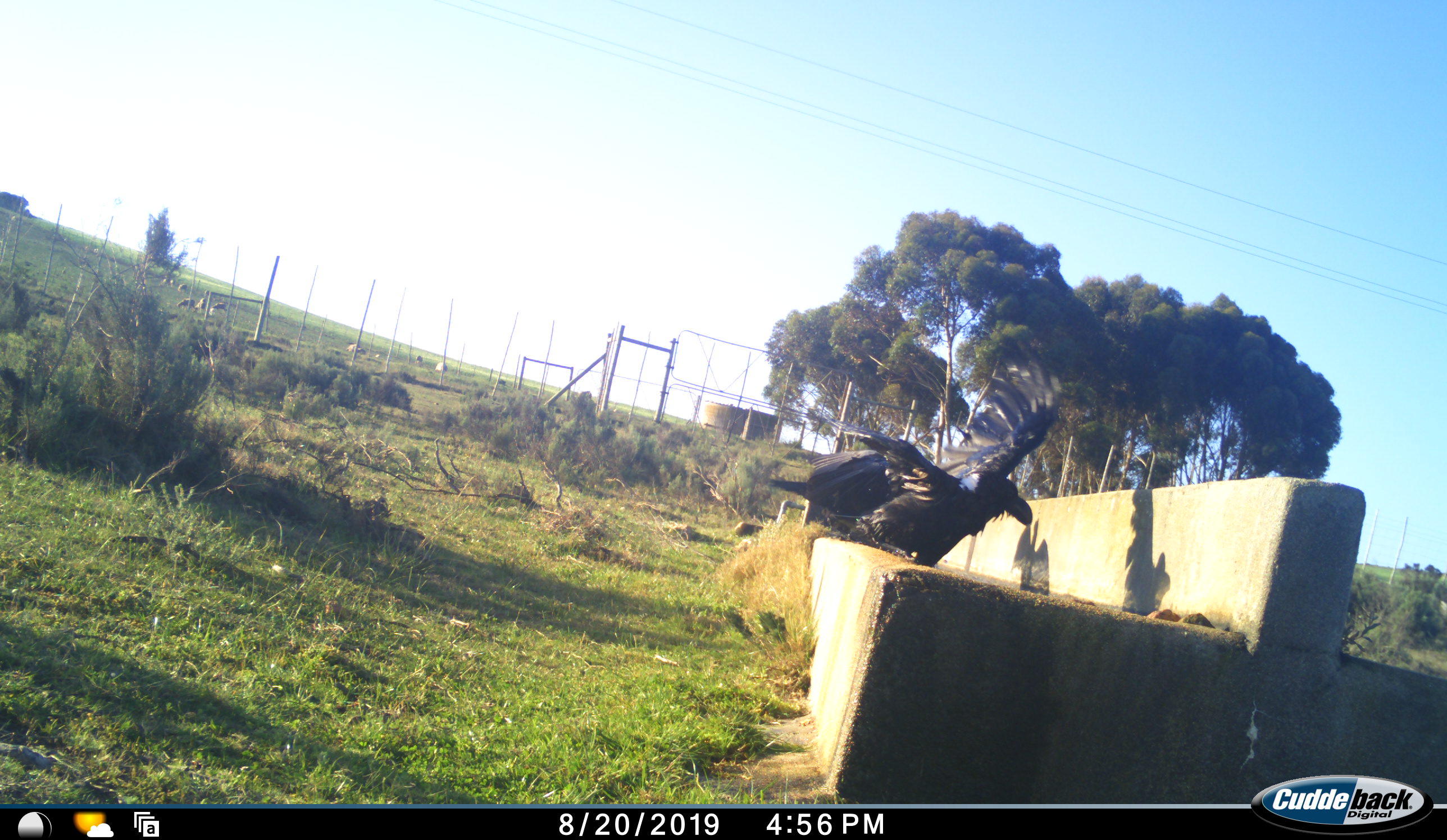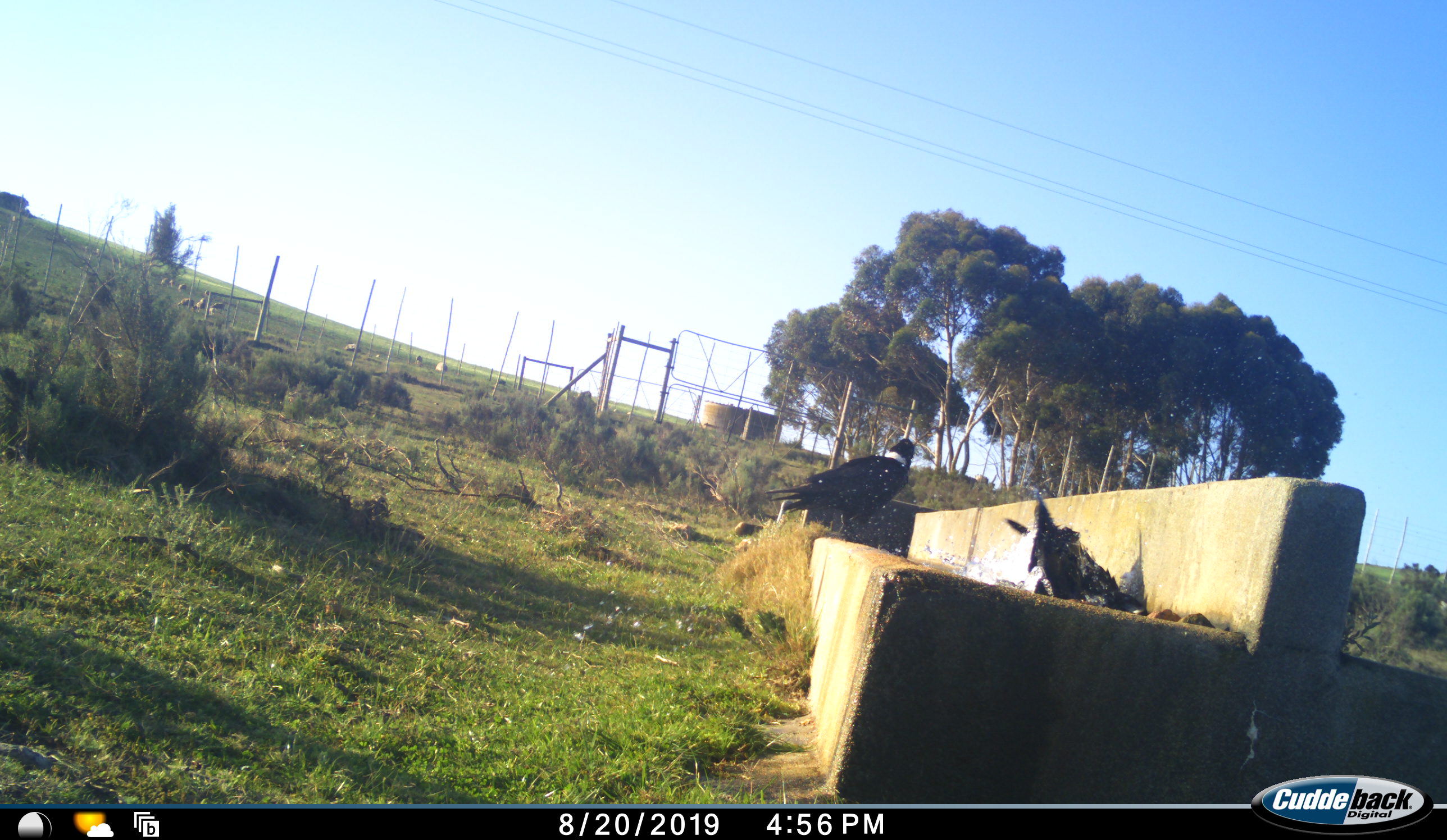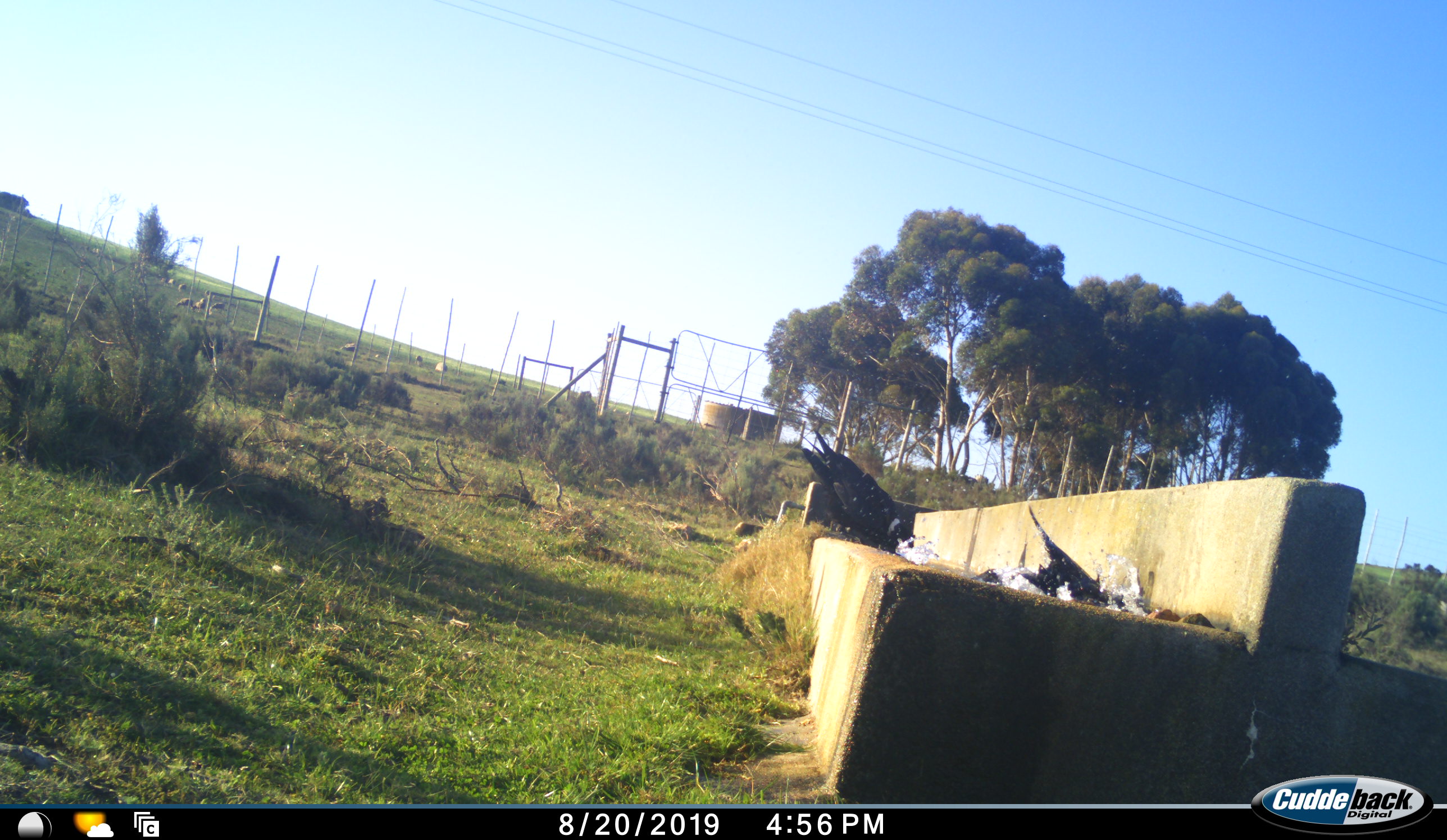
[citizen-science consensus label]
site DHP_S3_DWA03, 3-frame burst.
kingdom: Animalia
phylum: Chordata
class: Aves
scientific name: Aves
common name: bird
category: birdother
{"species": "birdother (bird) (Aves)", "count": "2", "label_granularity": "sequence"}